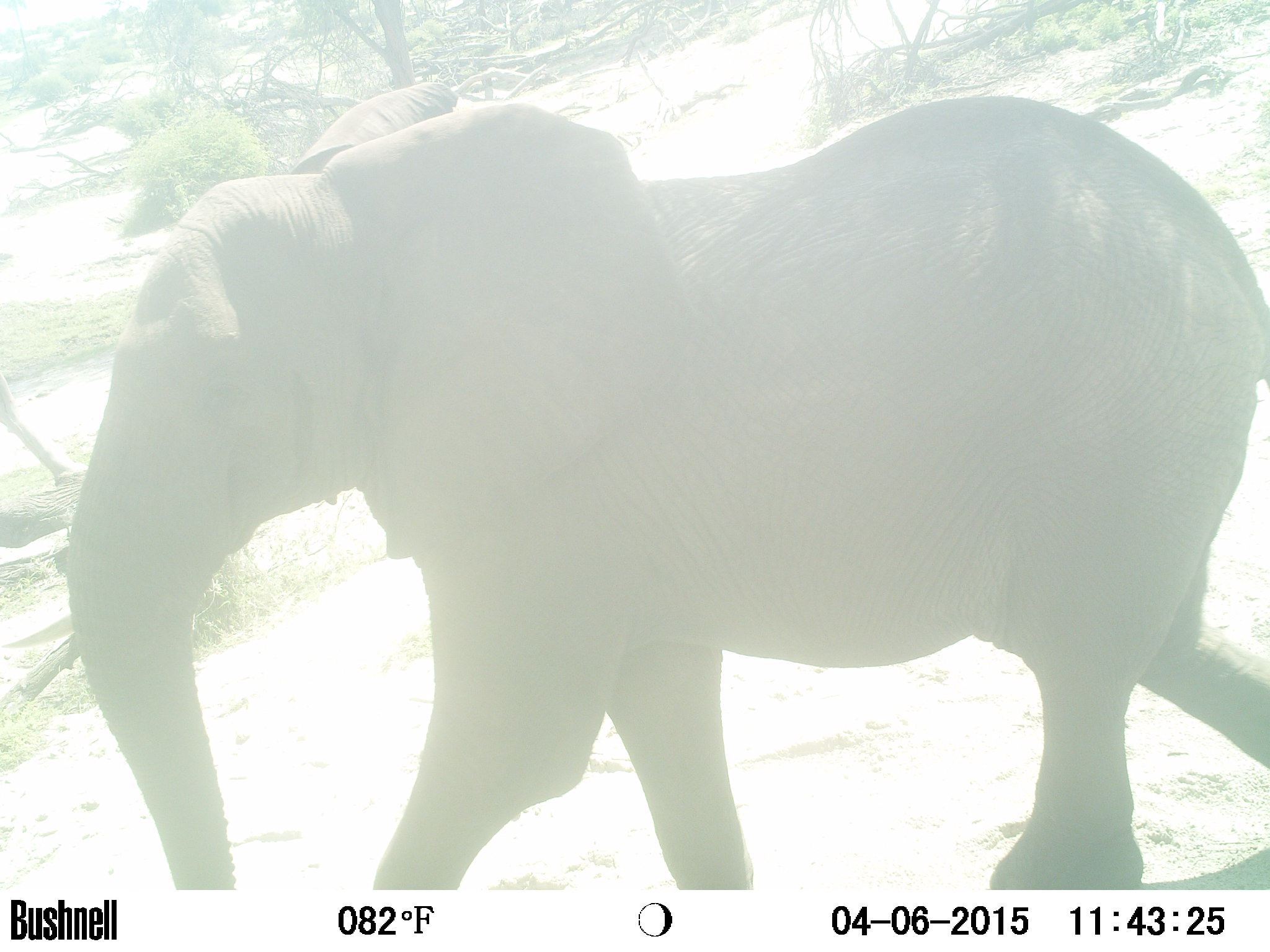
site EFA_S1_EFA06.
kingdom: Animalia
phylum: Chordata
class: Mammalia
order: Proboscidea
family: Elephantidae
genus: Loxodonta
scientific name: Loxodonta africana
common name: african bush elephant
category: elephant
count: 1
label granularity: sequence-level